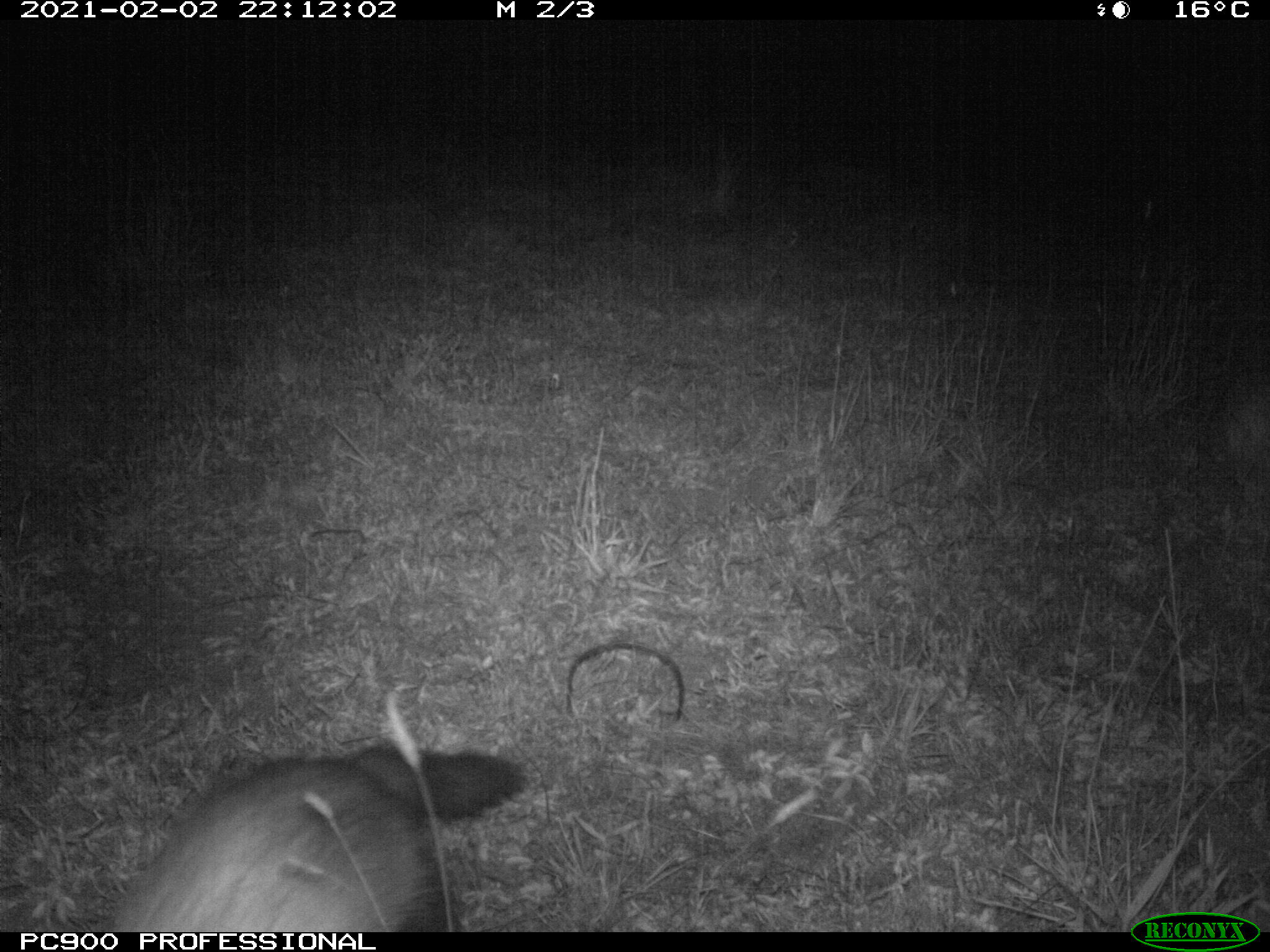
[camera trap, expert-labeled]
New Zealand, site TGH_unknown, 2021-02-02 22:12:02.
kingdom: Animalia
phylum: Chordata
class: Mammalia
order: Carnivora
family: Mustelidae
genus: Mustela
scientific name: Mustela furo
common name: ferret